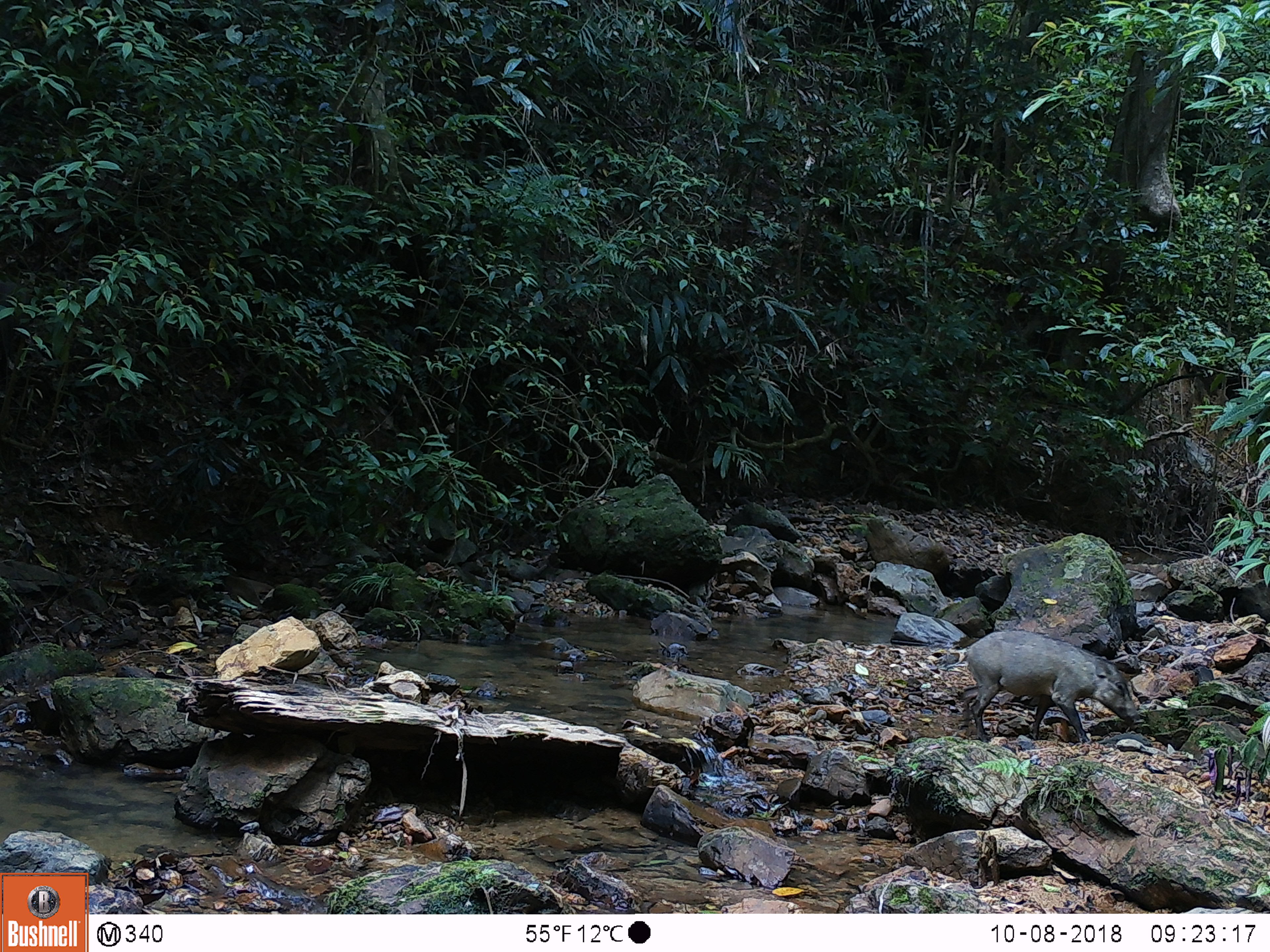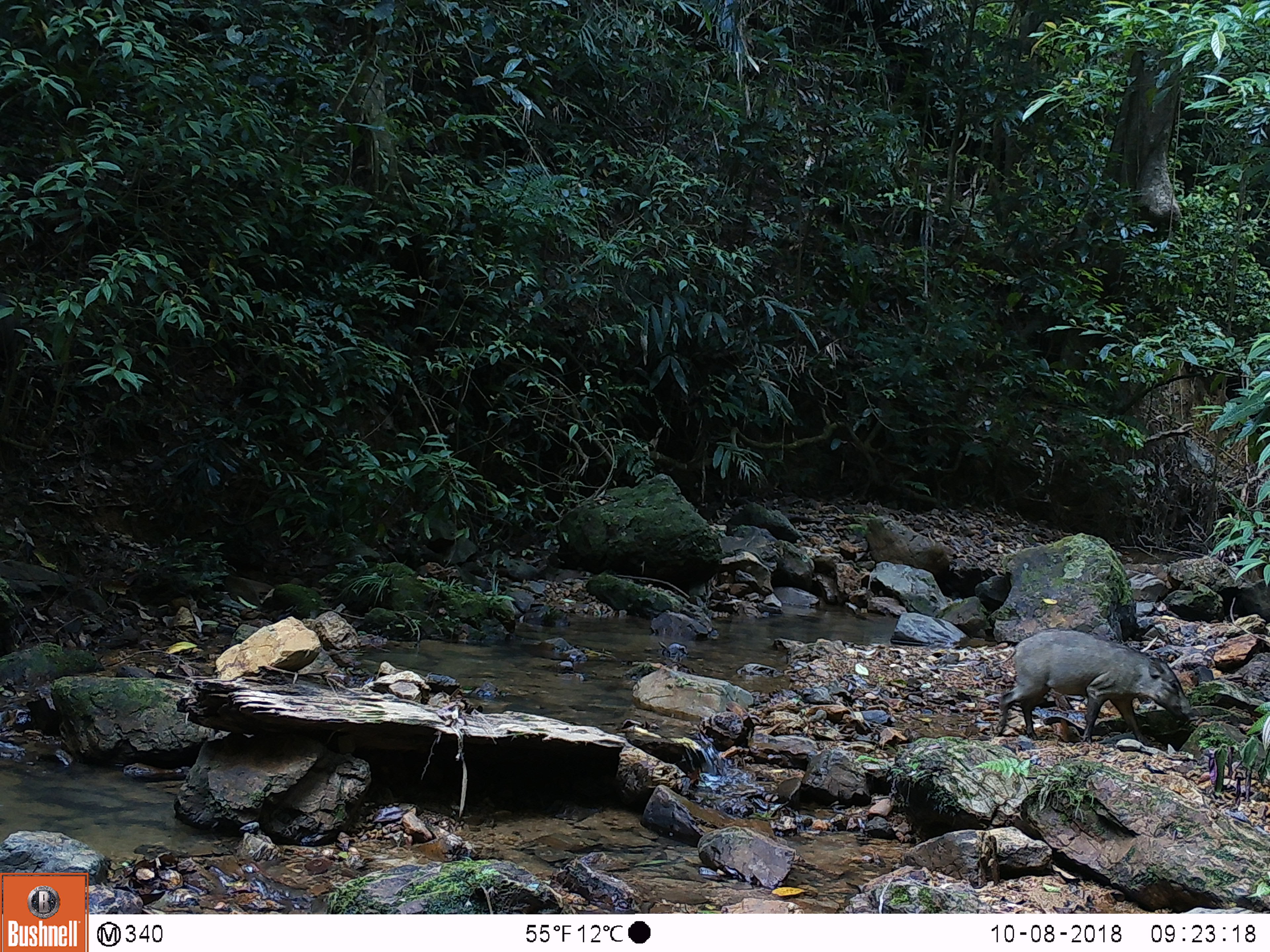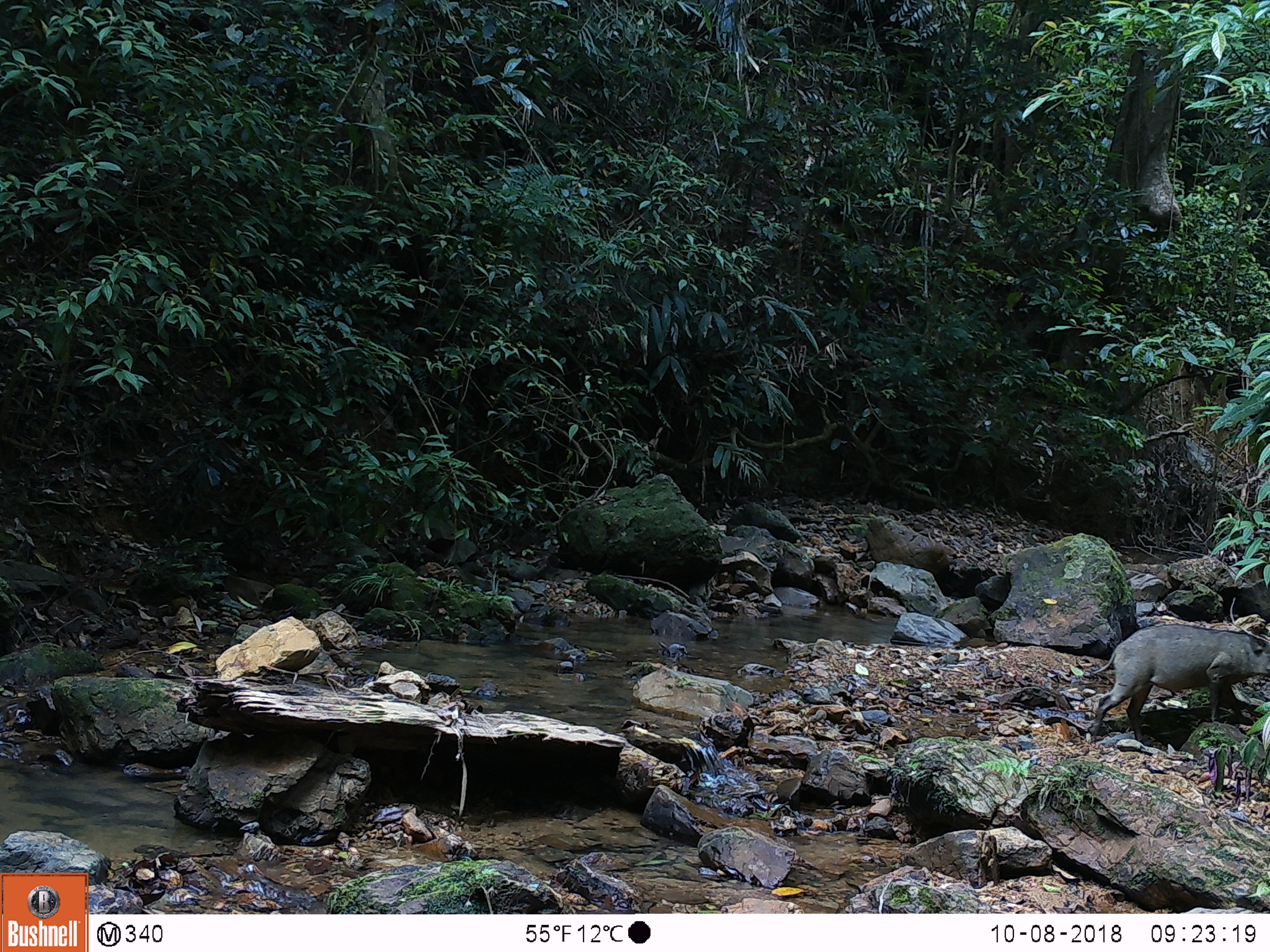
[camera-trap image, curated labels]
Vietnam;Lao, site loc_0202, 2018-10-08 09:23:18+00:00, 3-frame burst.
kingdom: Animalia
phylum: Chordata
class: Mammalia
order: Artiodactyla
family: Suidae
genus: Sus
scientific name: Sus scrofa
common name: eurasian wild pig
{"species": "eurasian wild pig (Sus scrofa)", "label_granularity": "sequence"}